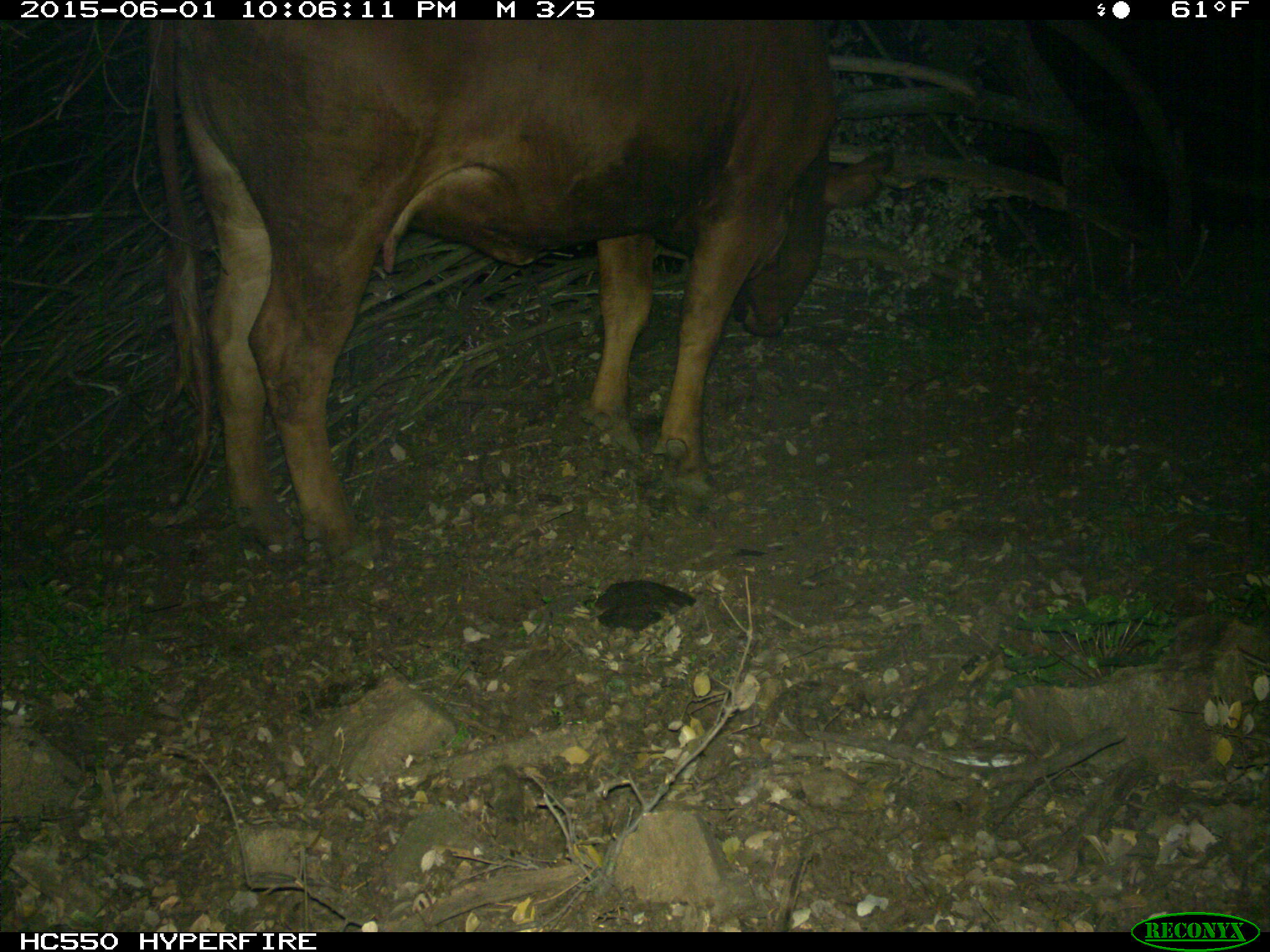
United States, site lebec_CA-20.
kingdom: Animalia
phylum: Chordata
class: Mammalia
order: Artiodactyla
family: Bovidae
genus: Bos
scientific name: Bos taurus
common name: domestic cow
Bos taurus (domestic cow).